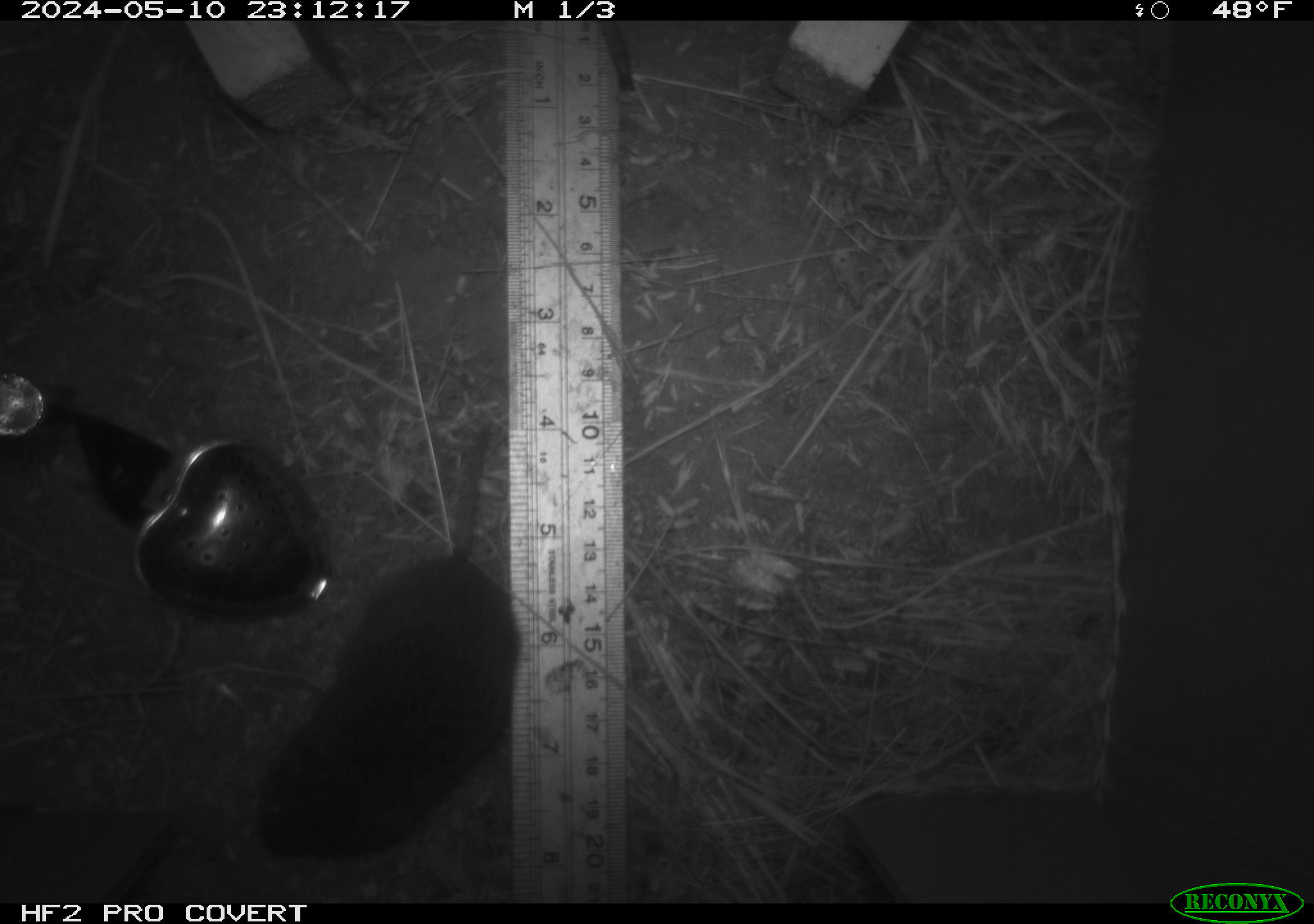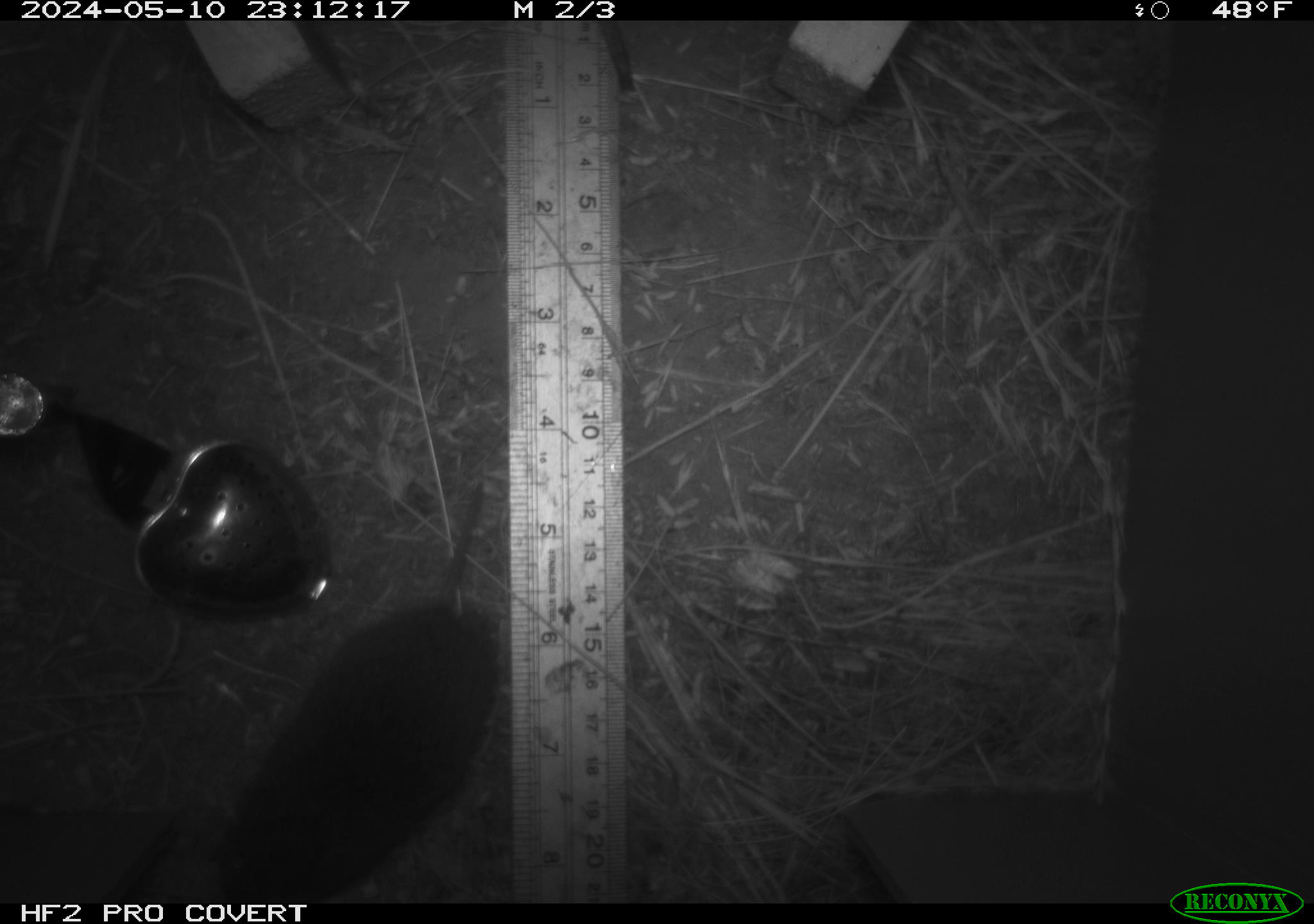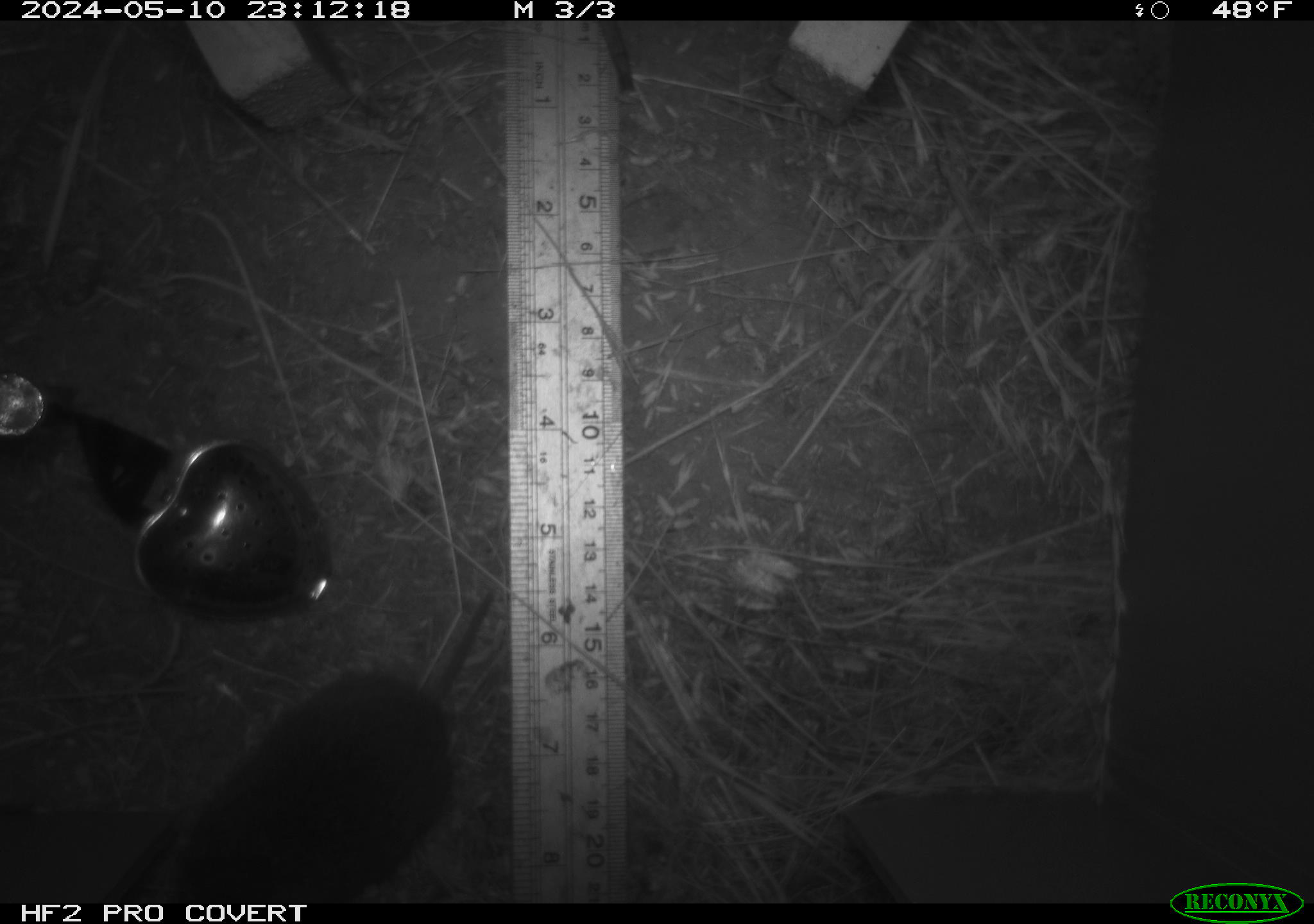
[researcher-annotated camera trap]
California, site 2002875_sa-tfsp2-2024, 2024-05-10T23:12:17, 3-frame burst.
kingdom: Animalia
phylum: Chordata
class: Mammalia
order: Rodentia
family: Cricetidae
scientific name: Arvicolinae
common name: voles, lemmings, and muskrats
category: arvicolinae subfamily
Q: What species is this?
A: Arvicolinae subfamily (voles, lemmings, and muskrats) (Arvicolinae).